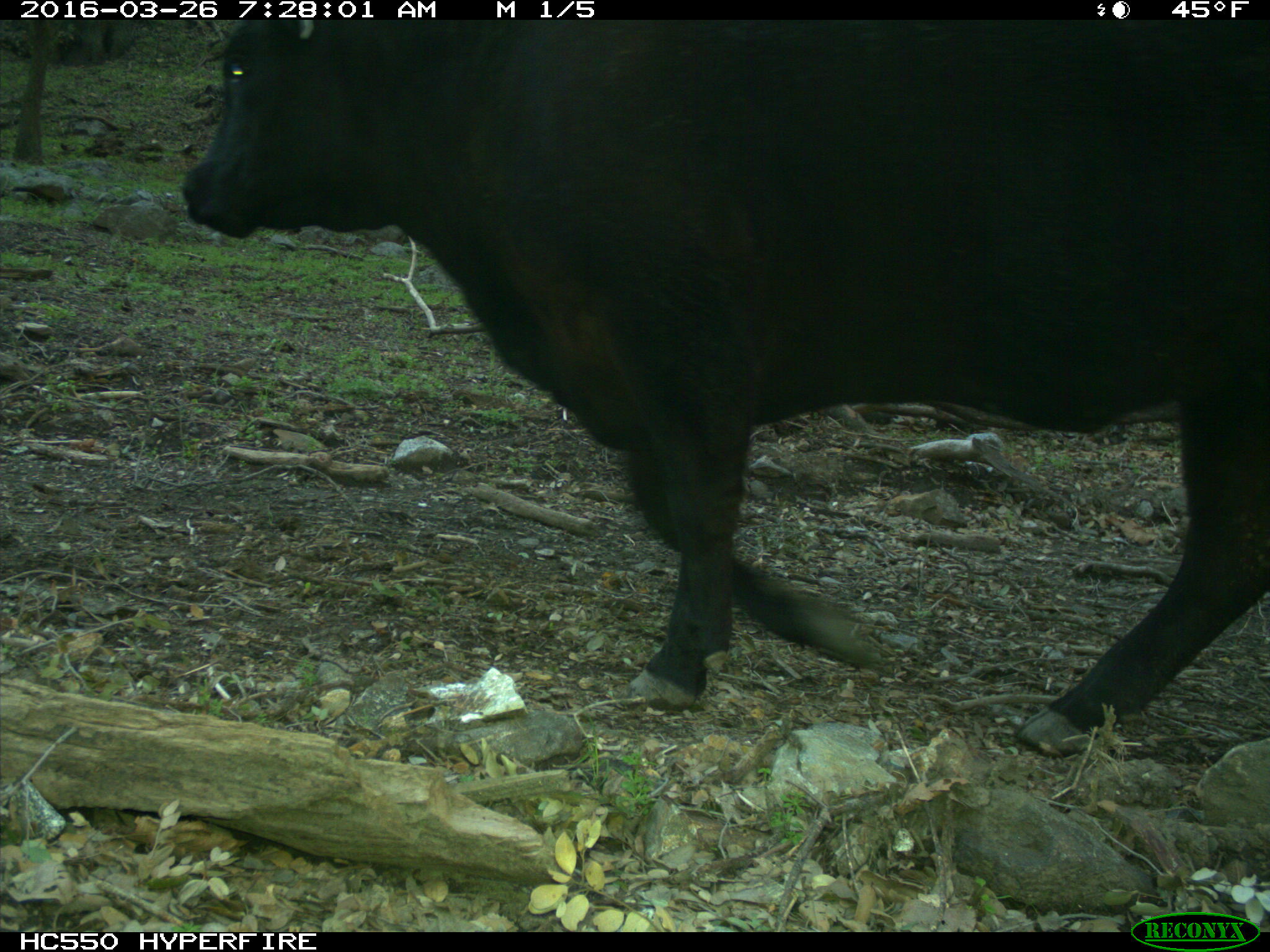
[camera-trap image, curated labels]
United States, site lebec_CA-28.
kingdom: Animalia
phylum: Chordata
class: Mammalia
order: Artiodactyla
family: Bovidae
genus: Bos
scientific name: Bos taurus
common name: domestic cow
Bos taurus (domestic cow).